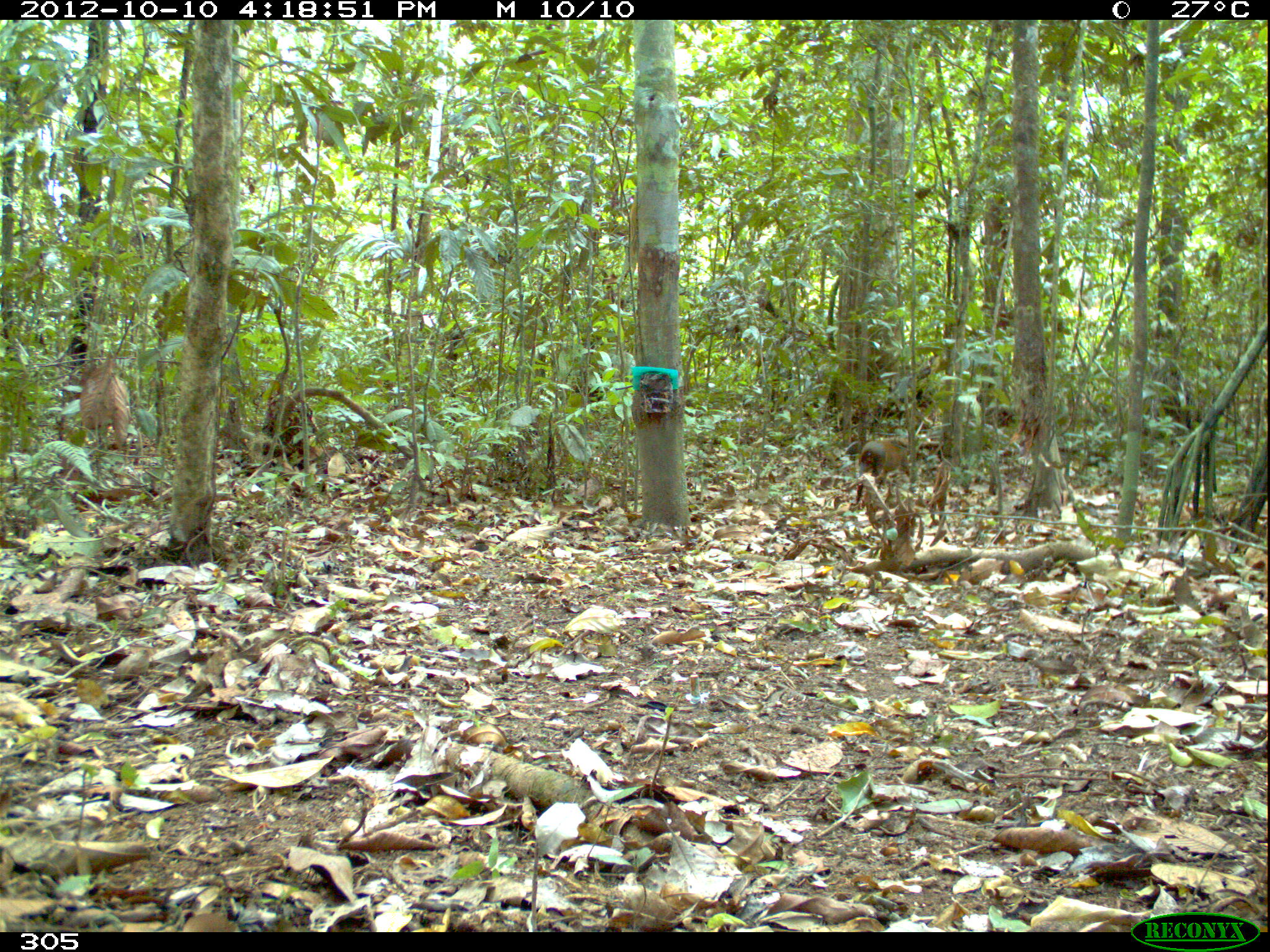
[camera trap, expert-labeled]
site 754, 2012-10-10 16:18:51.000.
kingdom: Animalia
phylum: Chordata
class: Mammalia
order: Rodentia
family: Dasyproctidae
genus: Dasyprocta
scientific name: Dasyprocta punctata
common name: central american agouti